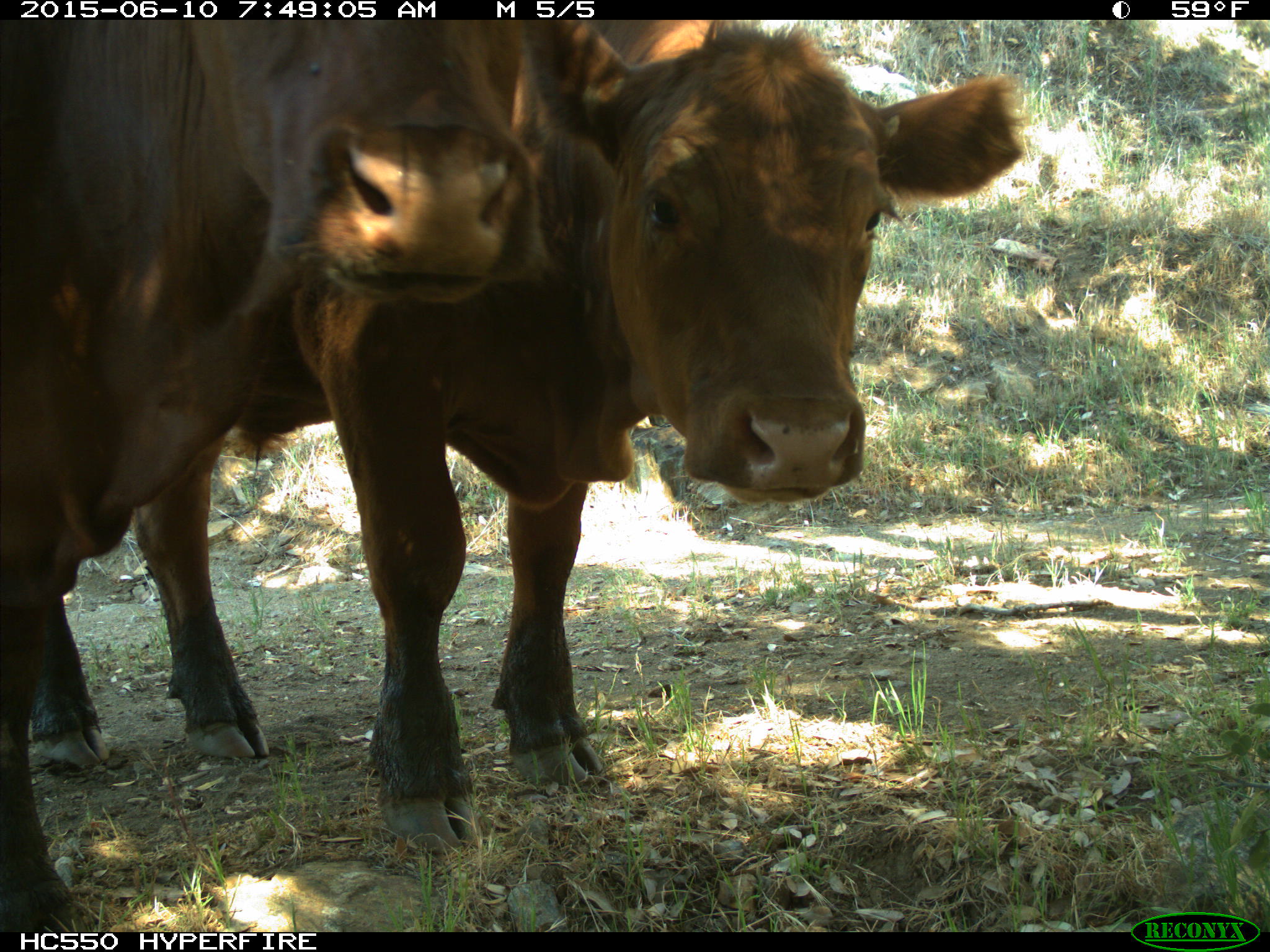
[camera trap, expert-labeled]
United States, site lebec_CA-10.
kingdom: Animalia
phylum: Chordata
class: Mammalia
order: Artiodactyla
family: Bovidae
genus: Bos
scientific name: Bos taurus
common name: domestic cow